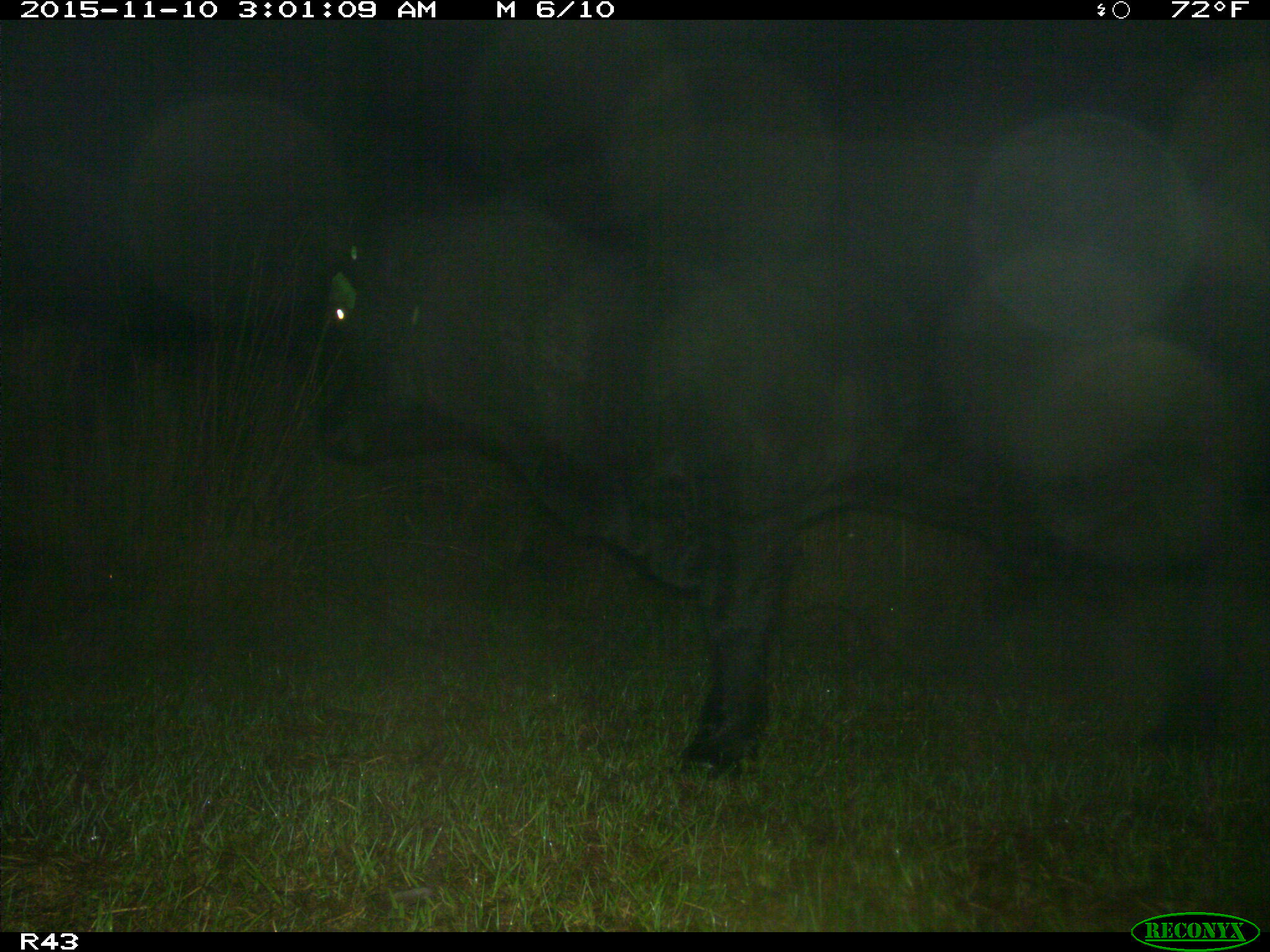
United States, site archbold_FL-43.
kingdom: Animalia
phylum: Chordata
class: Mammalia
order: Artiodactyla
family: Bovidae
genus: Bos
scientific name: Bos taurus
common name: domestic cow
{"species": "Bos taurus (domestic cow)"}